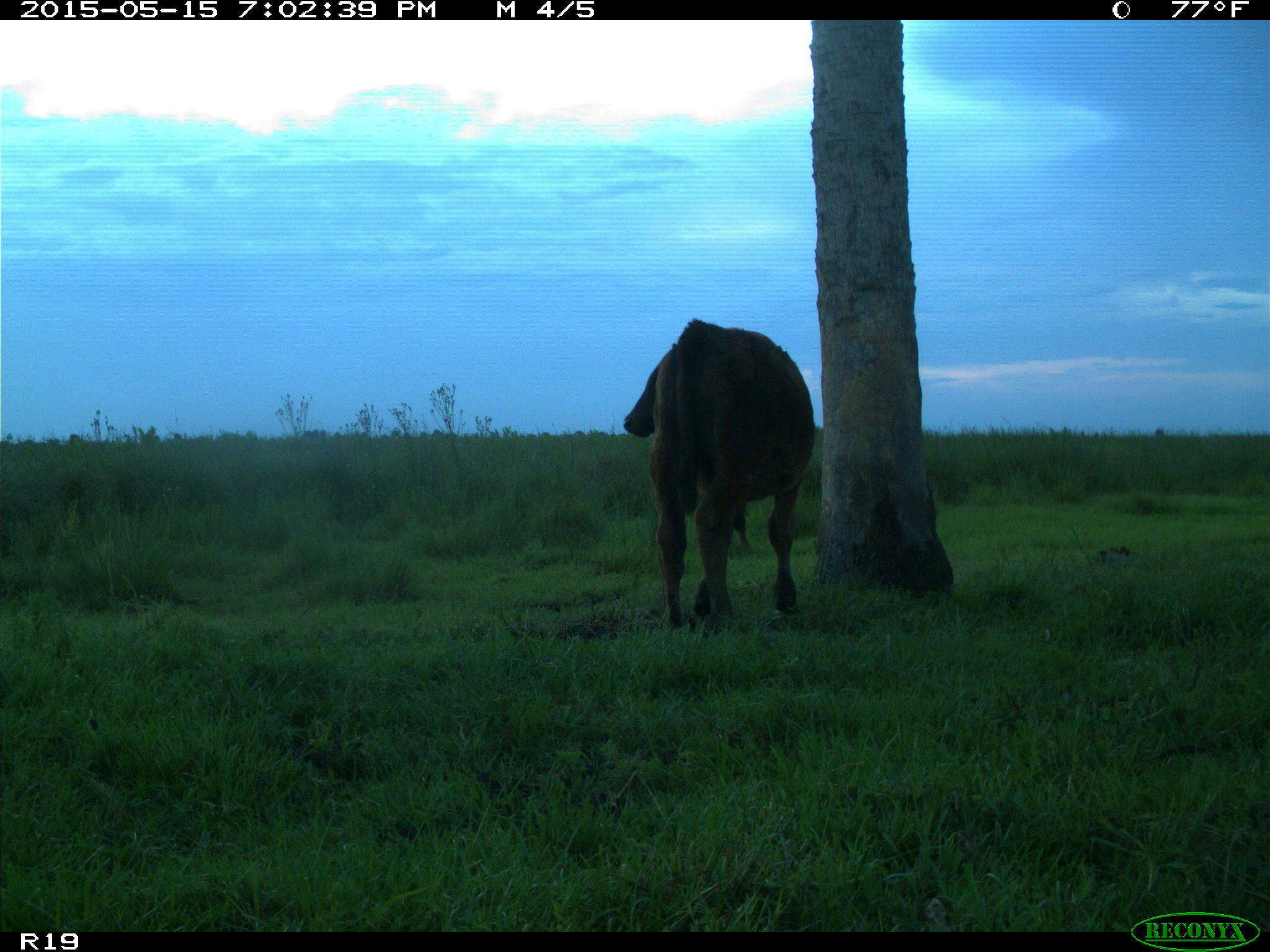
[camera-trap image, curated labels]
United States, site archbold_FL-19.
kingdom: Animalia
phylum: Chordata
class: Mammalia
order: Artiodactyla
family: Bovidae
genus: Bos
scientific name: Bos taurus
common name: domestic cow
Bos taurus (domestic cow).